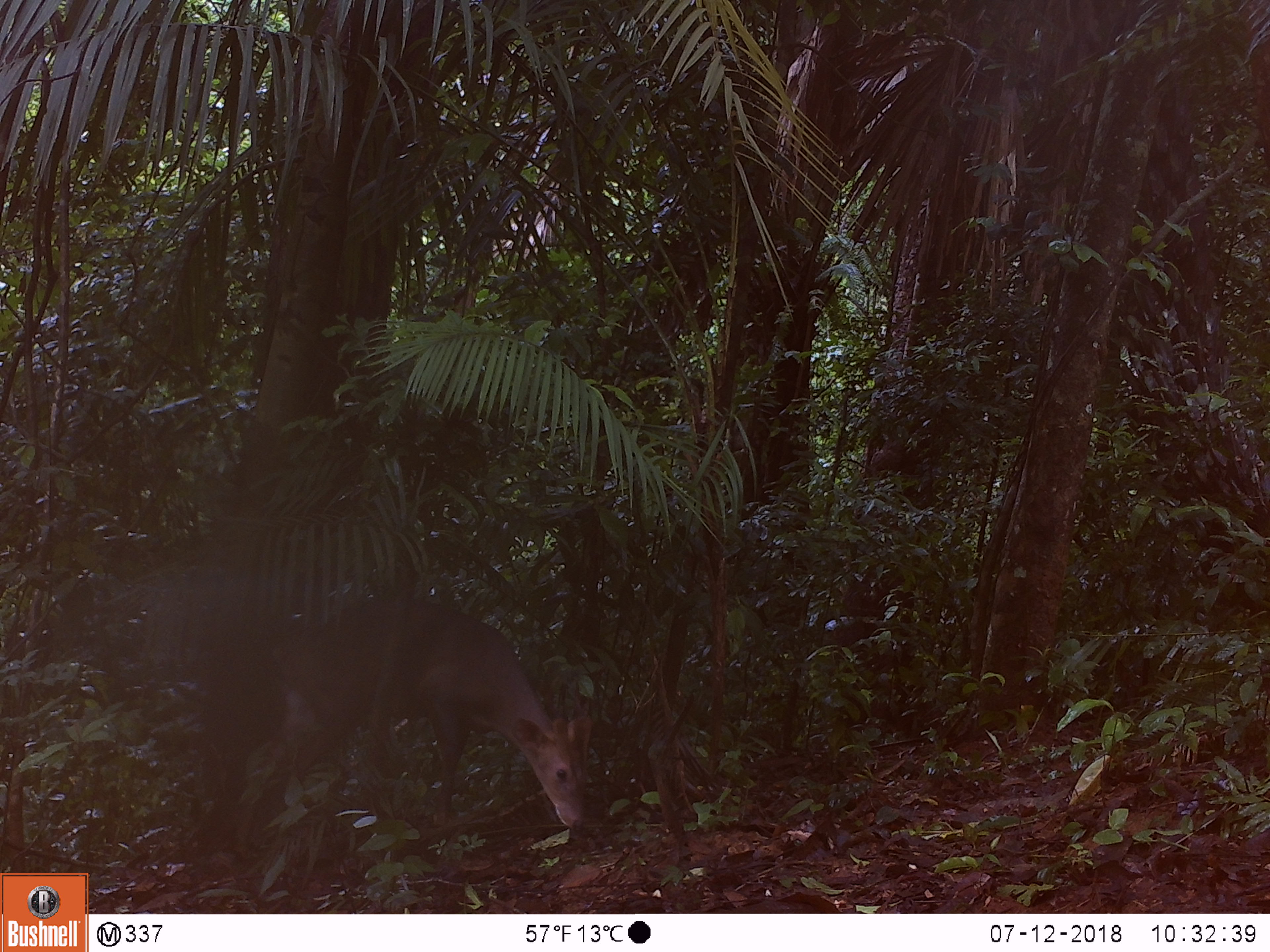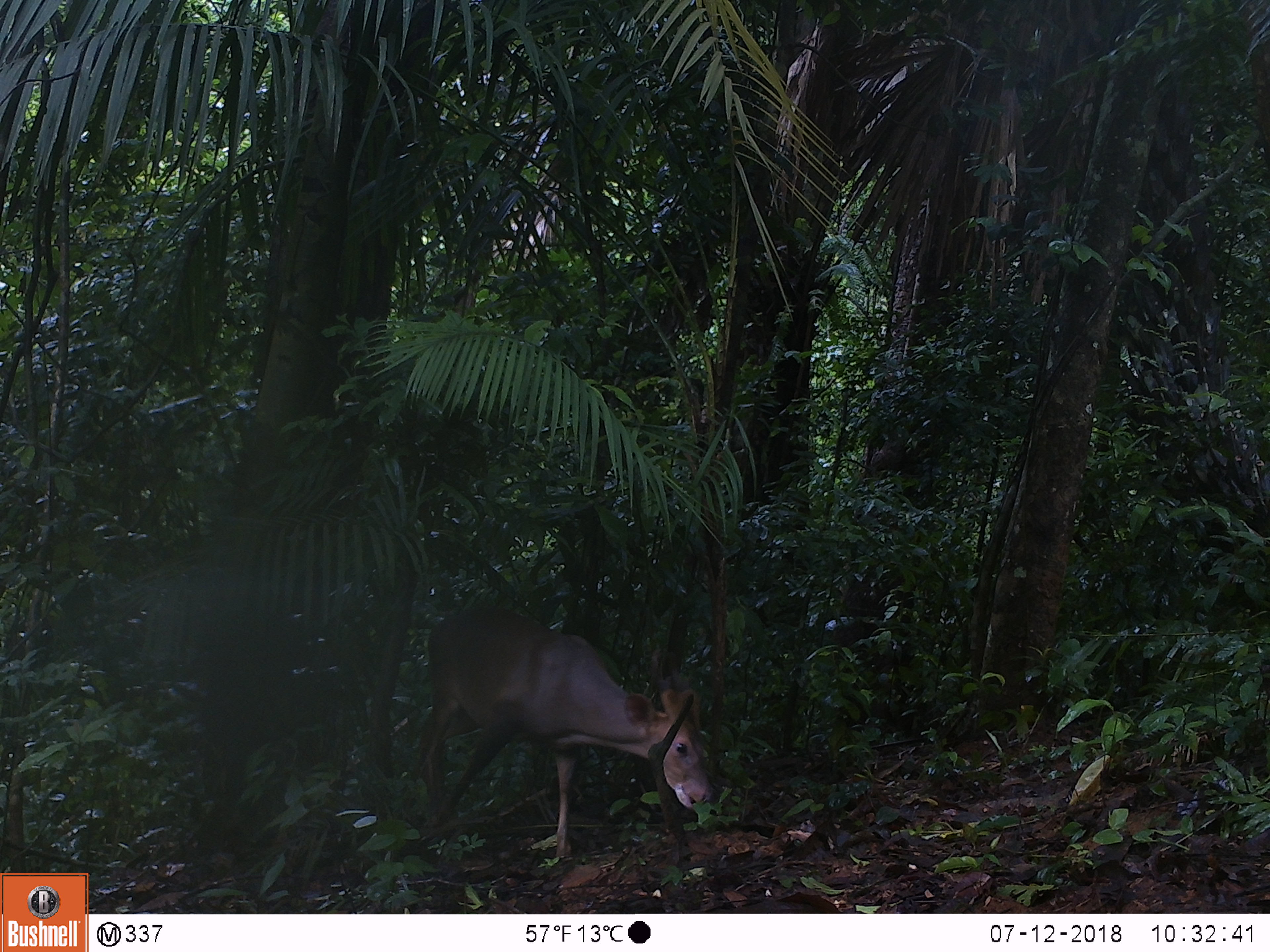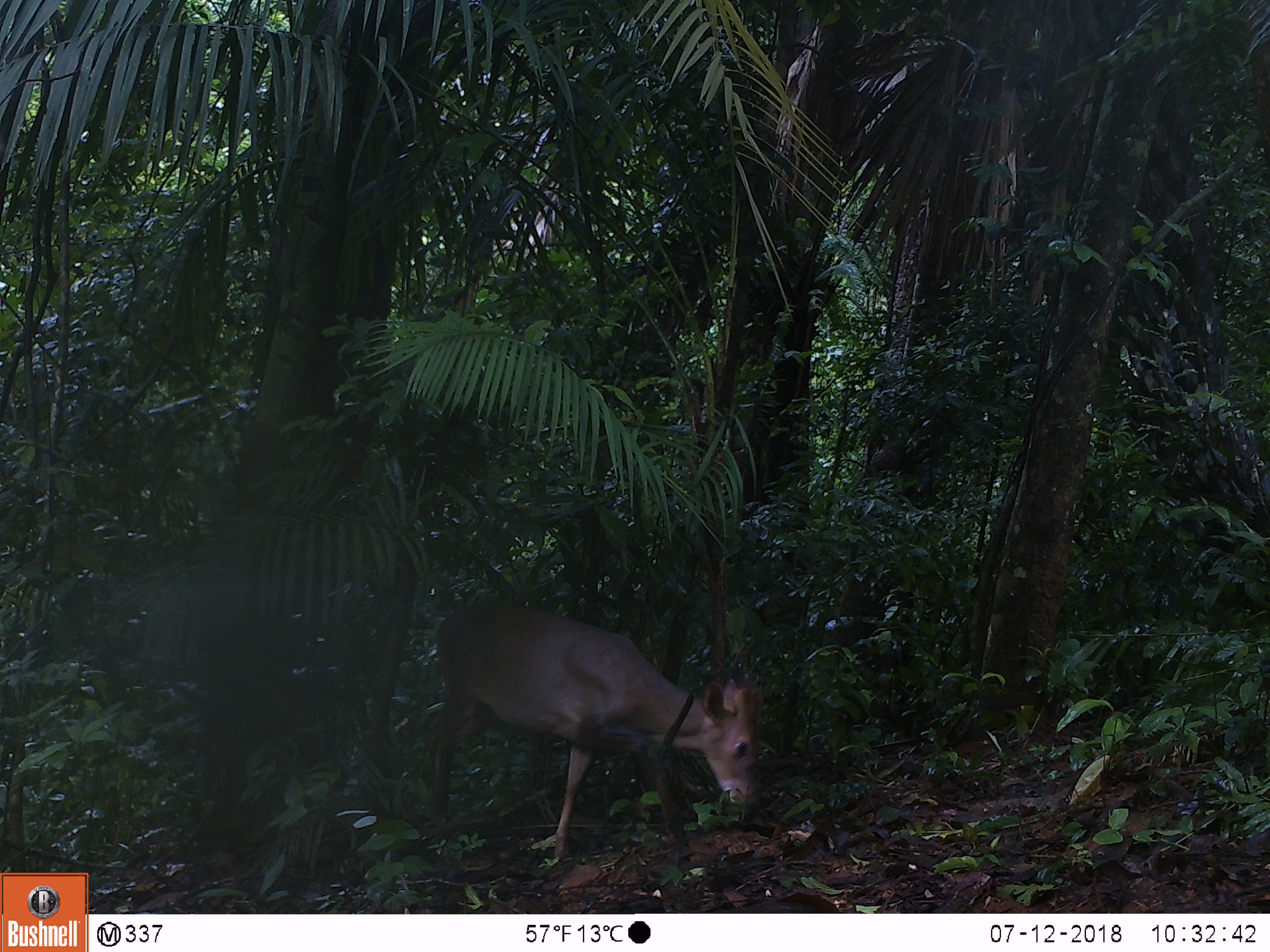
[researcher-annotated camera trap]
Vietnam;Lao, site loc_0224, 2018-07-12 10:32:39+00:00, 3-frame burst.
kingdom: Animalia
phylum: Chordata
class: Mammalia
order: Artiodactyla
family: Cervidae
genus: Muntiacus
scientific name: Muntiacus vuquangensis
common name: large-antlered muntjac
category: large antlered muntjac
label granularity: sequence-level